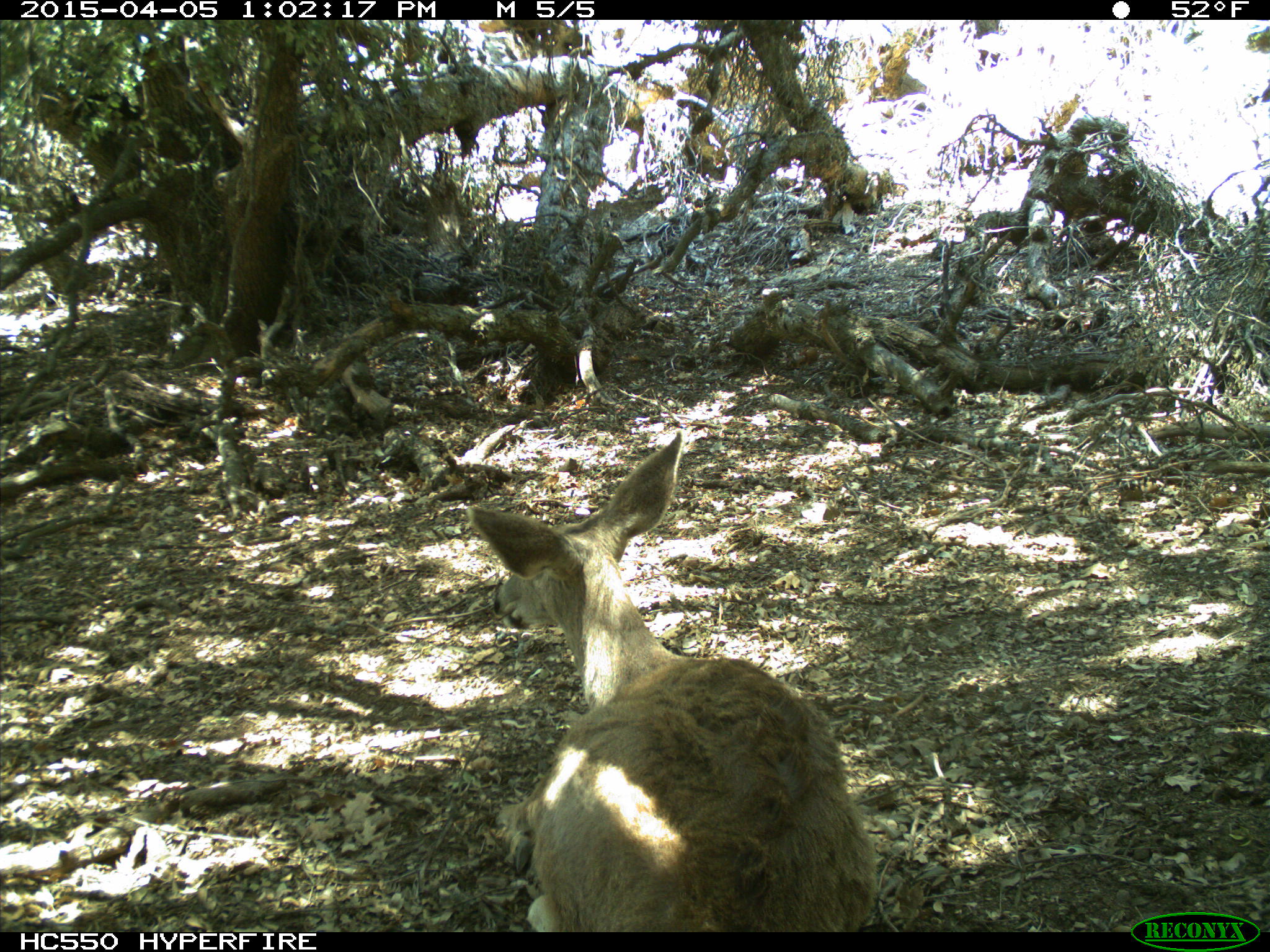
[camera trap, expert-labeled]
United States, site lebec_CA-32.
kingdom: Animalia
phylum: Chordata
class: Mammalia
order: Artiodactyla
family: Cervidae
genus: Odocoileus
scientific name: Odocoileus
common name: deer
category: unidentified deer